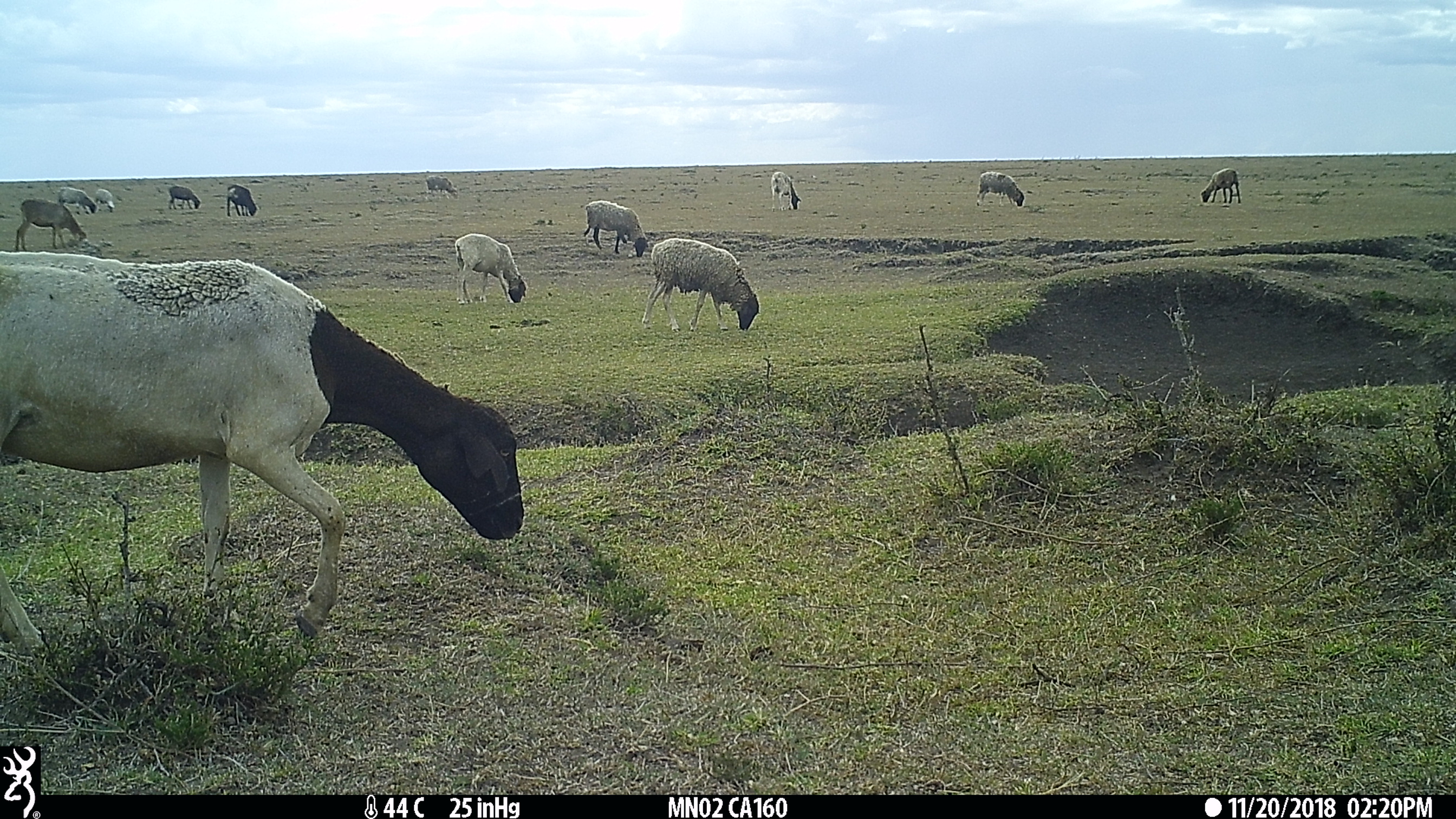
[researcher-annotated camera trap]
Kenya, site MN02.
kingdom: Animalia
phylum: Chordata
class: Mammalia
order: Artiodactyla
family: Bovidae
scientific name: Bovidae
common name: sheep or goat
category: shoat